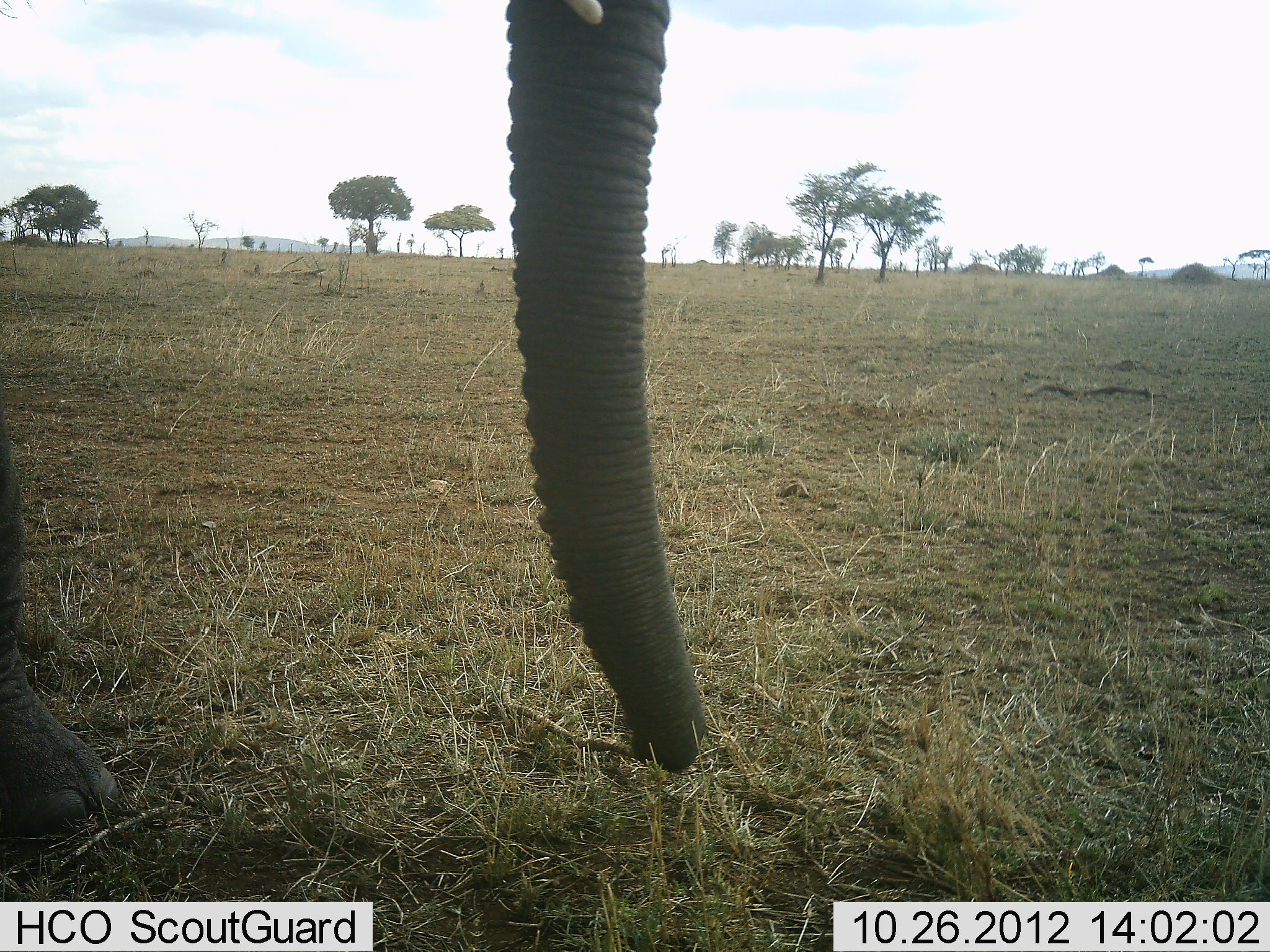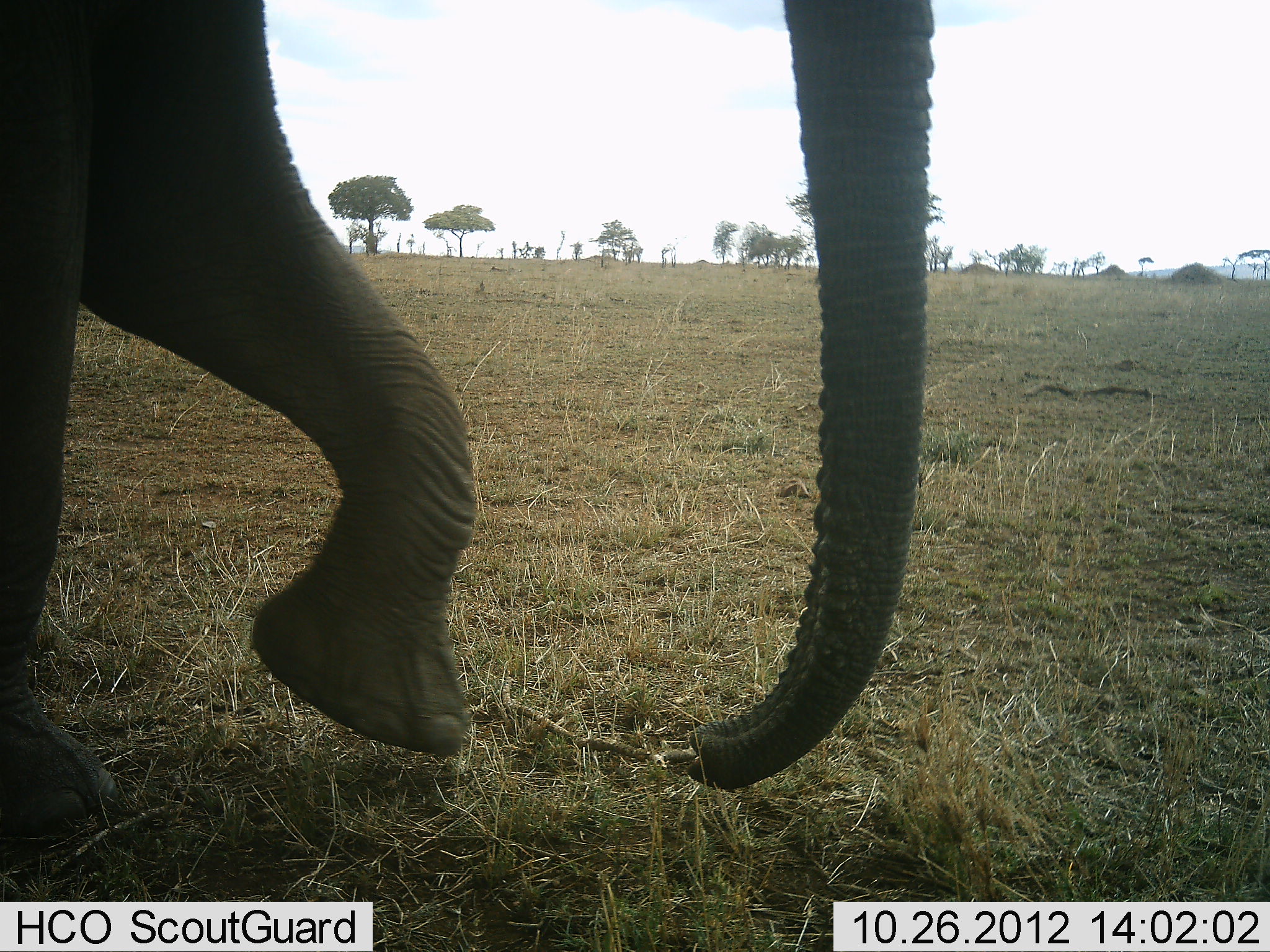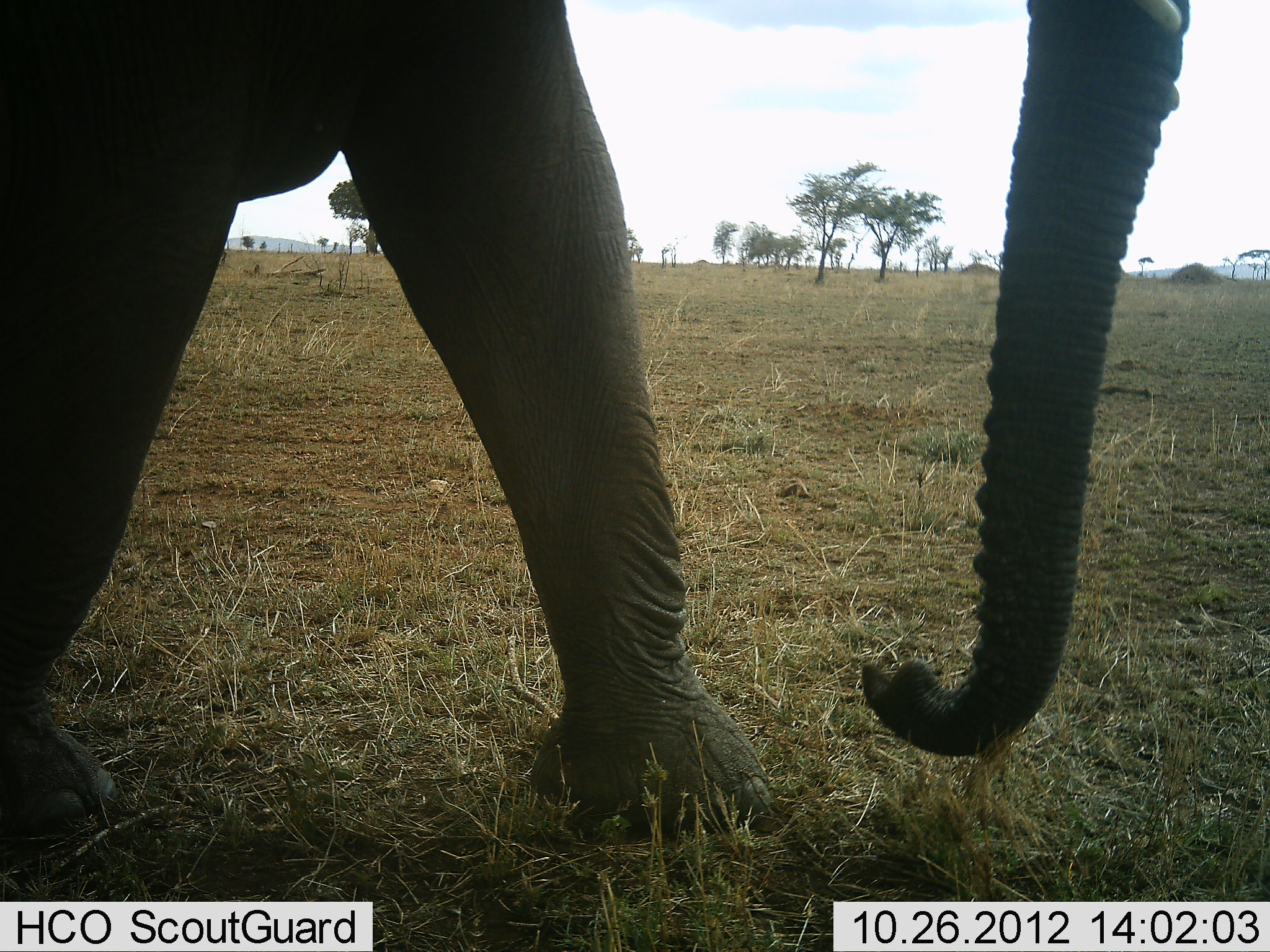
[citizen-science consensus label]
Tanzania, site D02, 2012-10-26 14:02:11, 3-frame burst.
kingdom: Animalia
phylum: Chordata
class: Mammalia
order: Proboscidea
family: Elephantidae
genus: Loxodonta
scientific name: Loxodonta africana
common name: african bush elephant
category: elephant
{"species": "elephant (african bush elephant) (Loxodonta africana)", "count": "1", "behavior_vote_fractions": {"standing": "10%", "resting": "0%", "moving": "90%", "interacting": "0%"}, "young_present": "0%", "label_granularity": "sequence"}